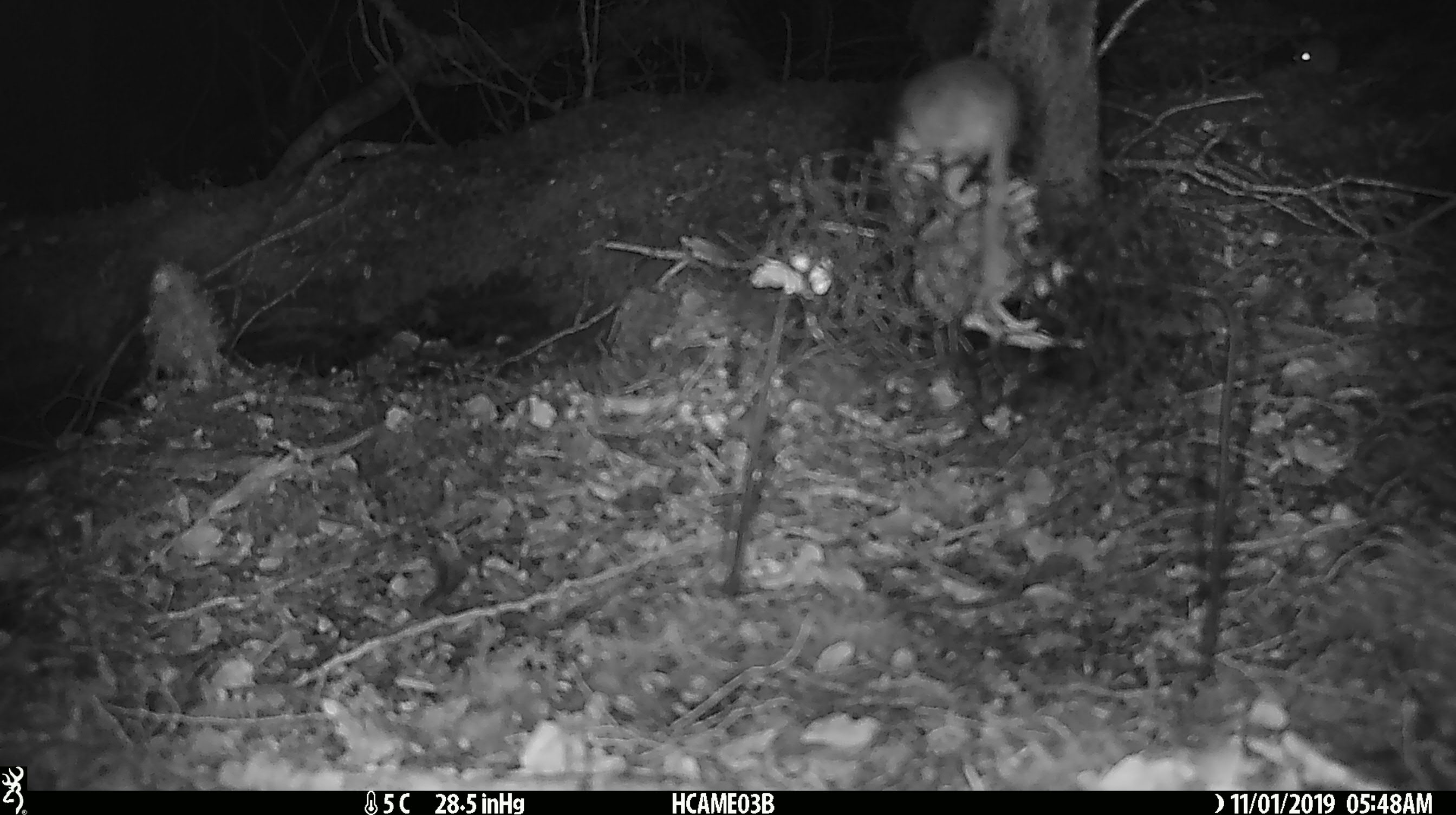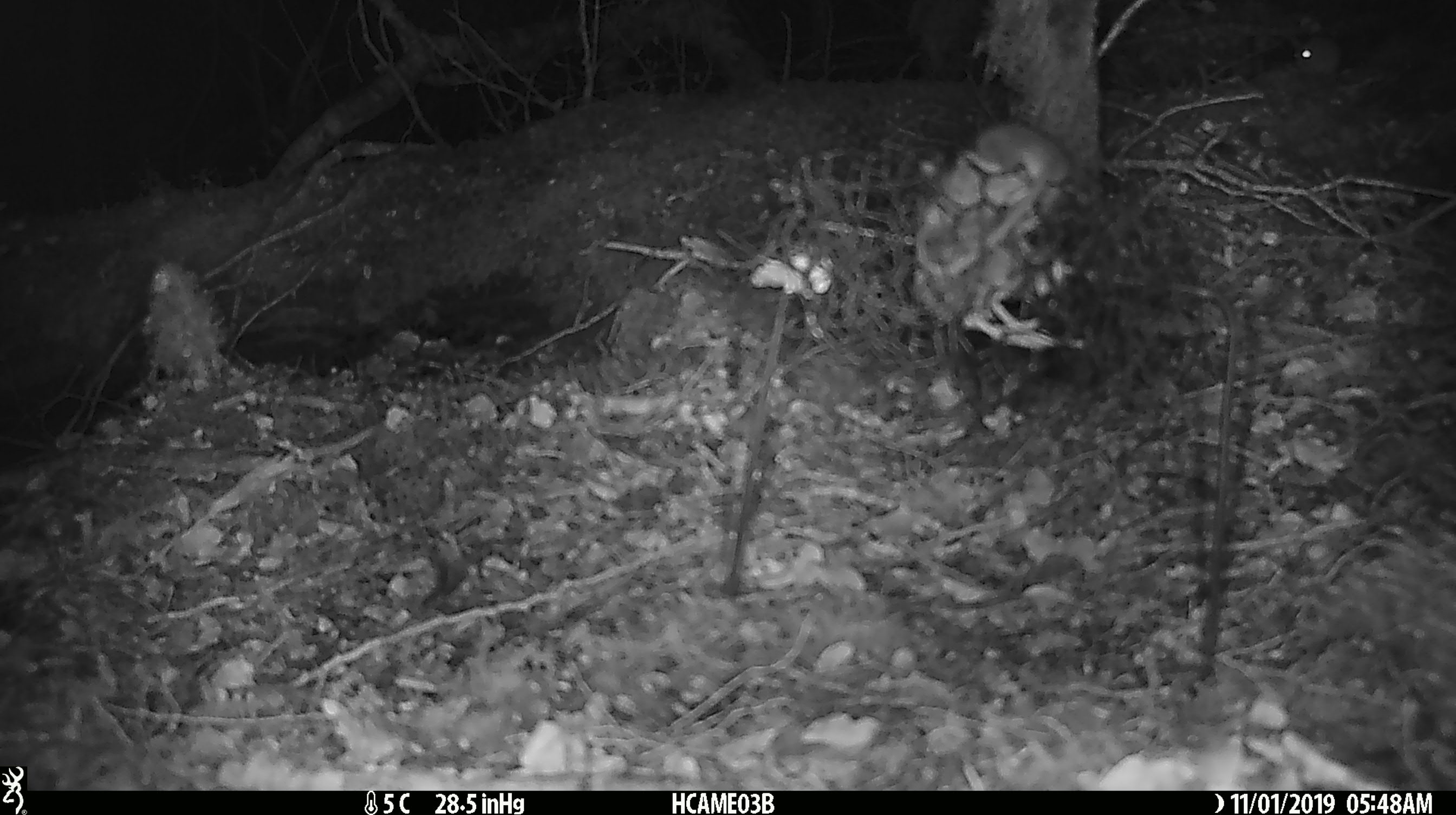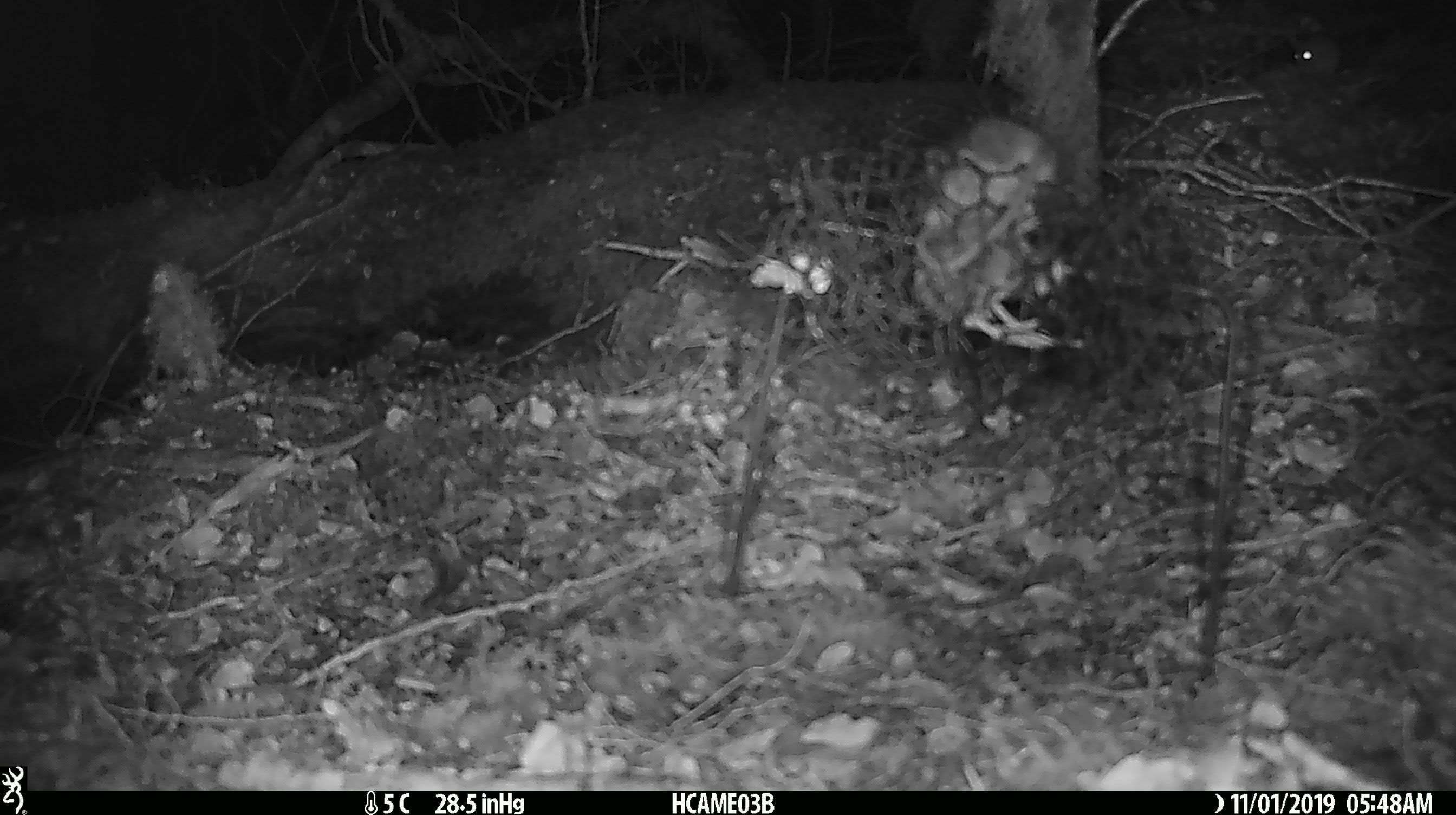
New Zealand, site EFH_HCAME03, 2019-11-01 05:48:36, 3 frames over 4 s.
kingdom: Animalia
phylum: Chordata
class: Mammalia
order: Rodentia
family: Muridae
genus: Mus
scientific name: Mus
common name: mouse